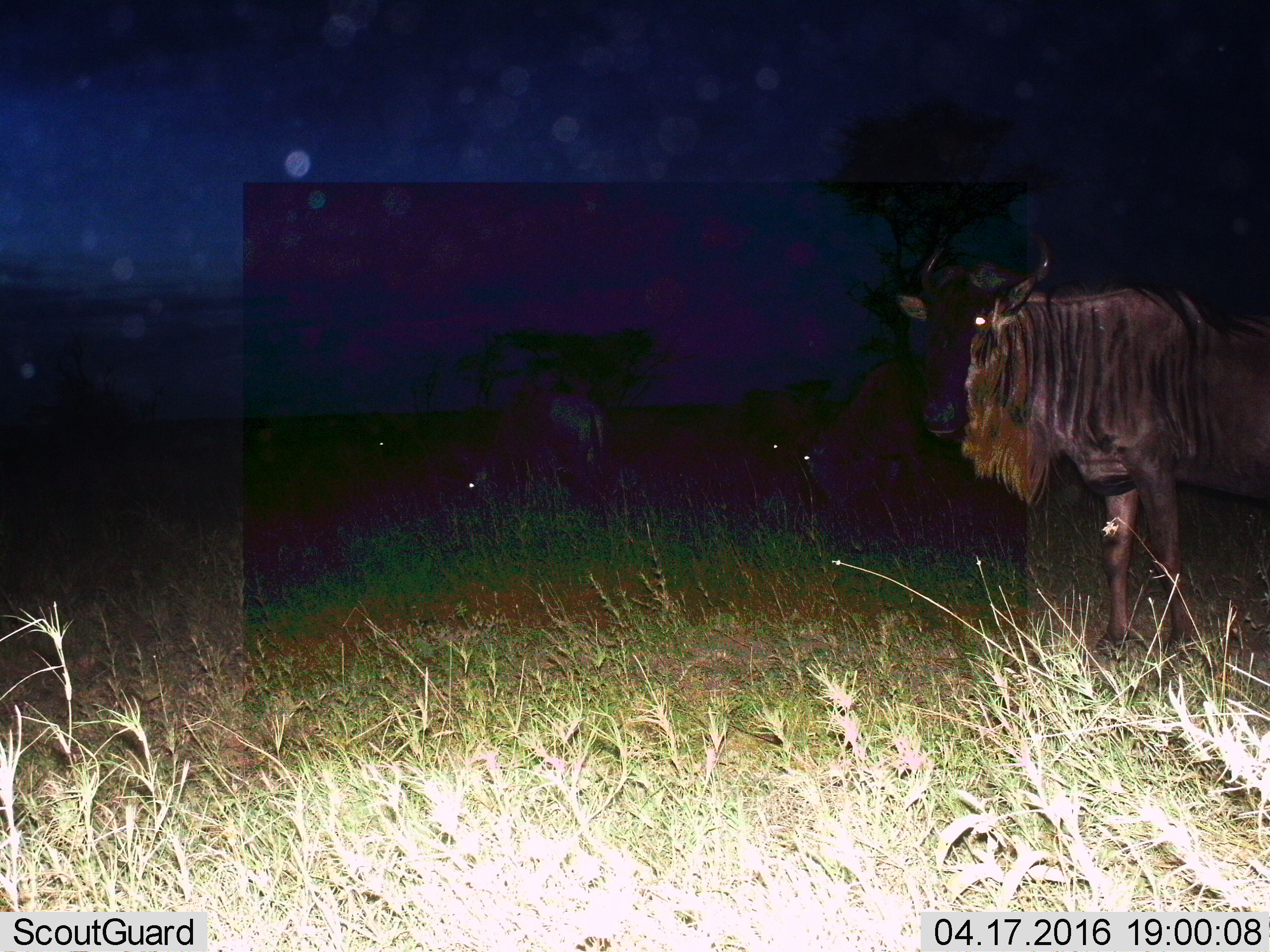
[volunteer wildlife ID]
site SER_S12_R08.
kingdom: Animalia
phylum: Chordata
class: Mammalia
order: Artiodactyla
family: Bovidae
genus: Connochaetes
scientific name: Connochaetes taurinus taurinus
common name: blue wildebeest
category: wildebeestblue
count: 6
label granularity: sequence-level